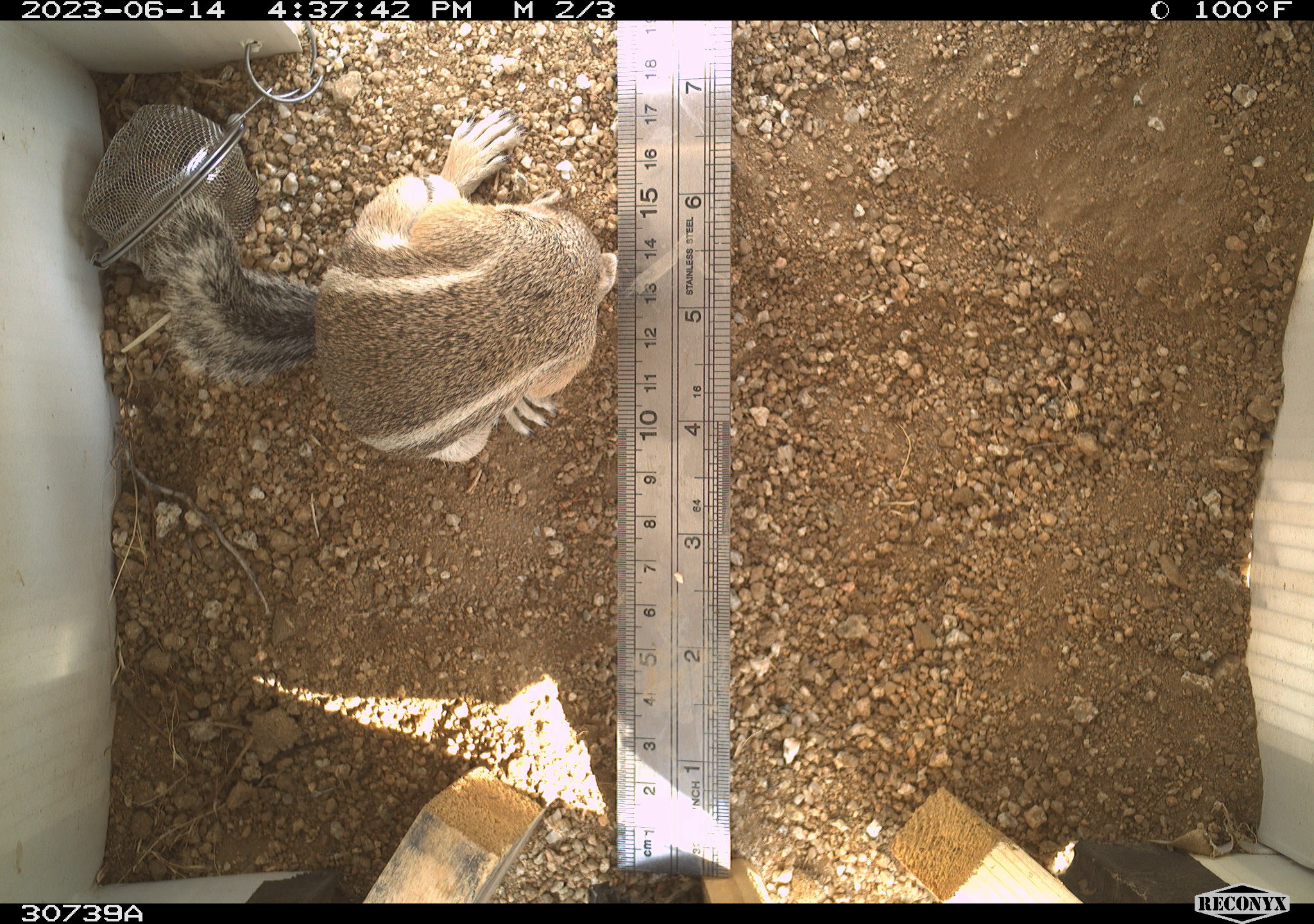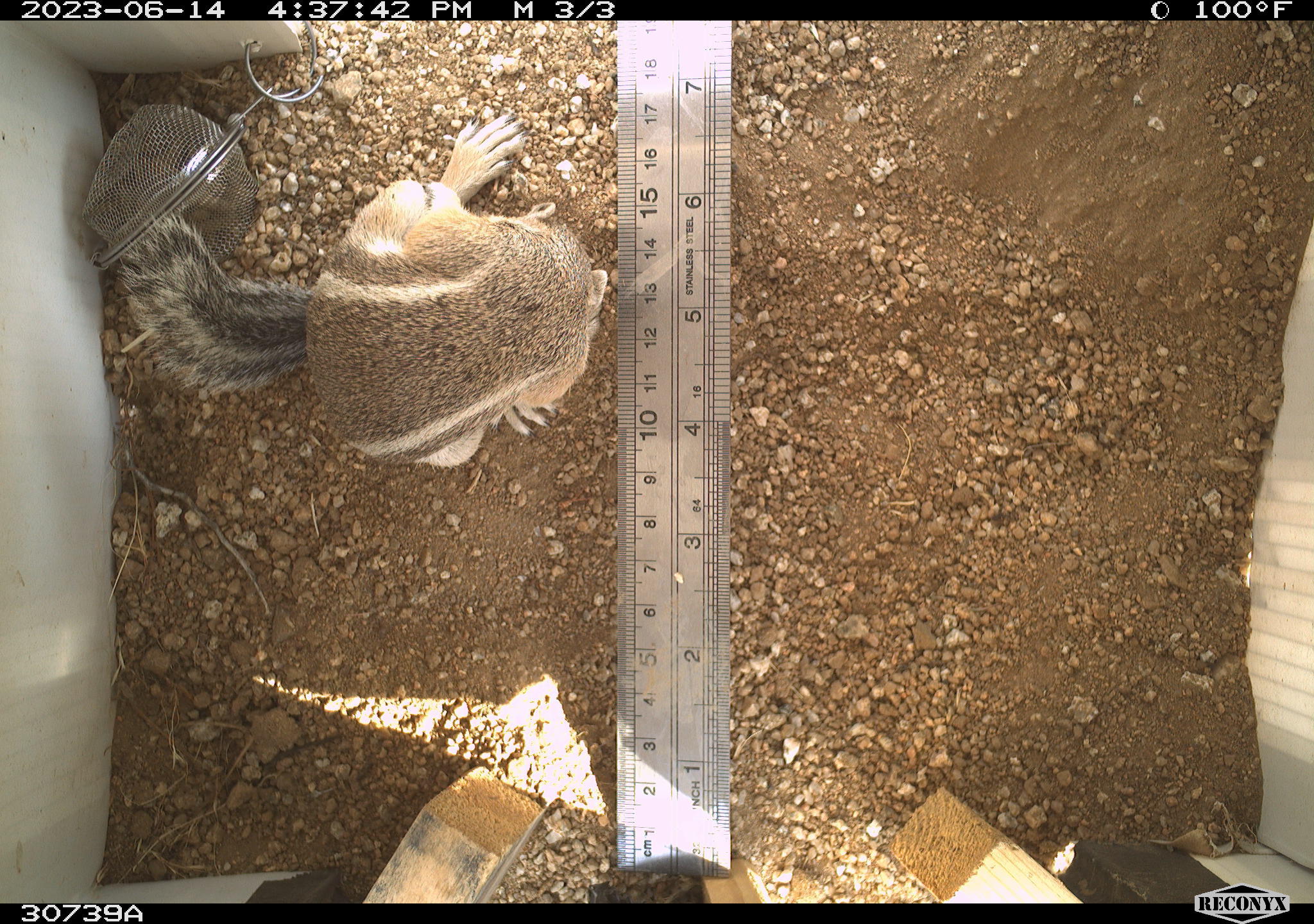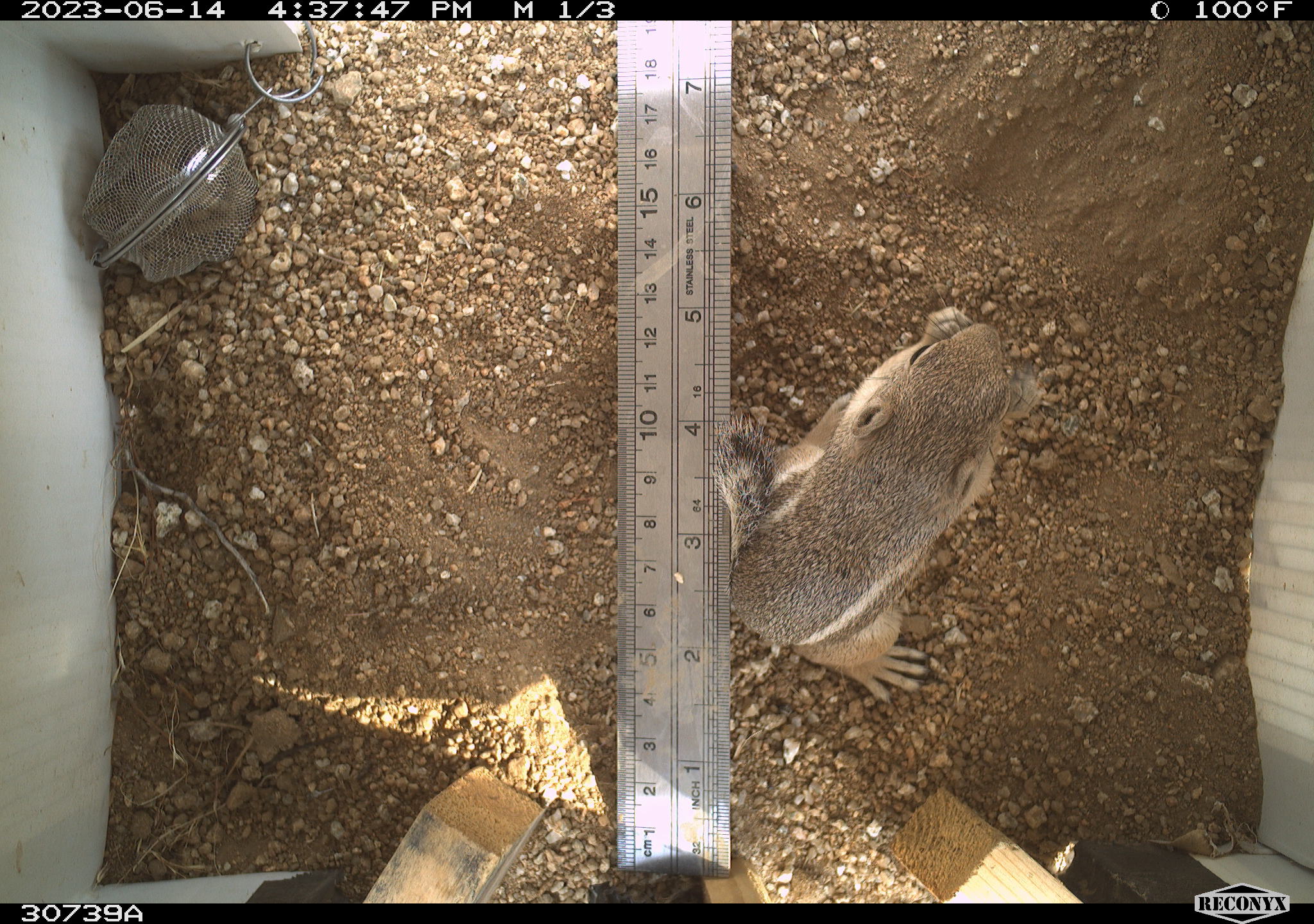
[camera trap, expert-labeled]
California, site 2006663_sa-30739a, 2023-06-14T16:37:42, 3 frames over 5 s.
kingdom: Animalia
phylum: Chordata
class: Mammalia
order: Rodentia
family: Sciuridae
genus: Ammospermophilus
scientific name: Ammospermophilus leucurus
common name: white-tailed antelope squirrel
White-tailed antelope squirrel (Ammospermophilus leucurus).